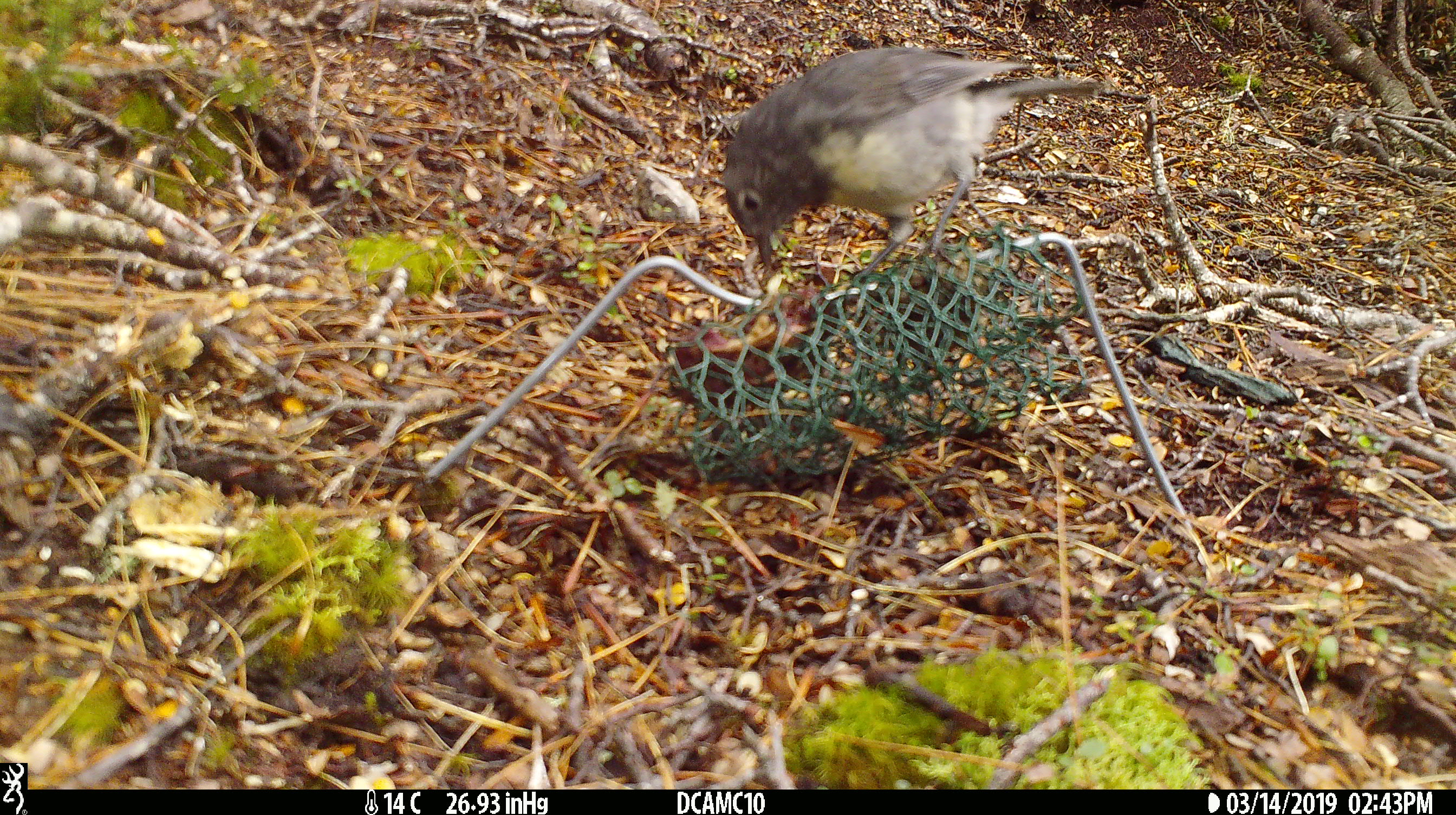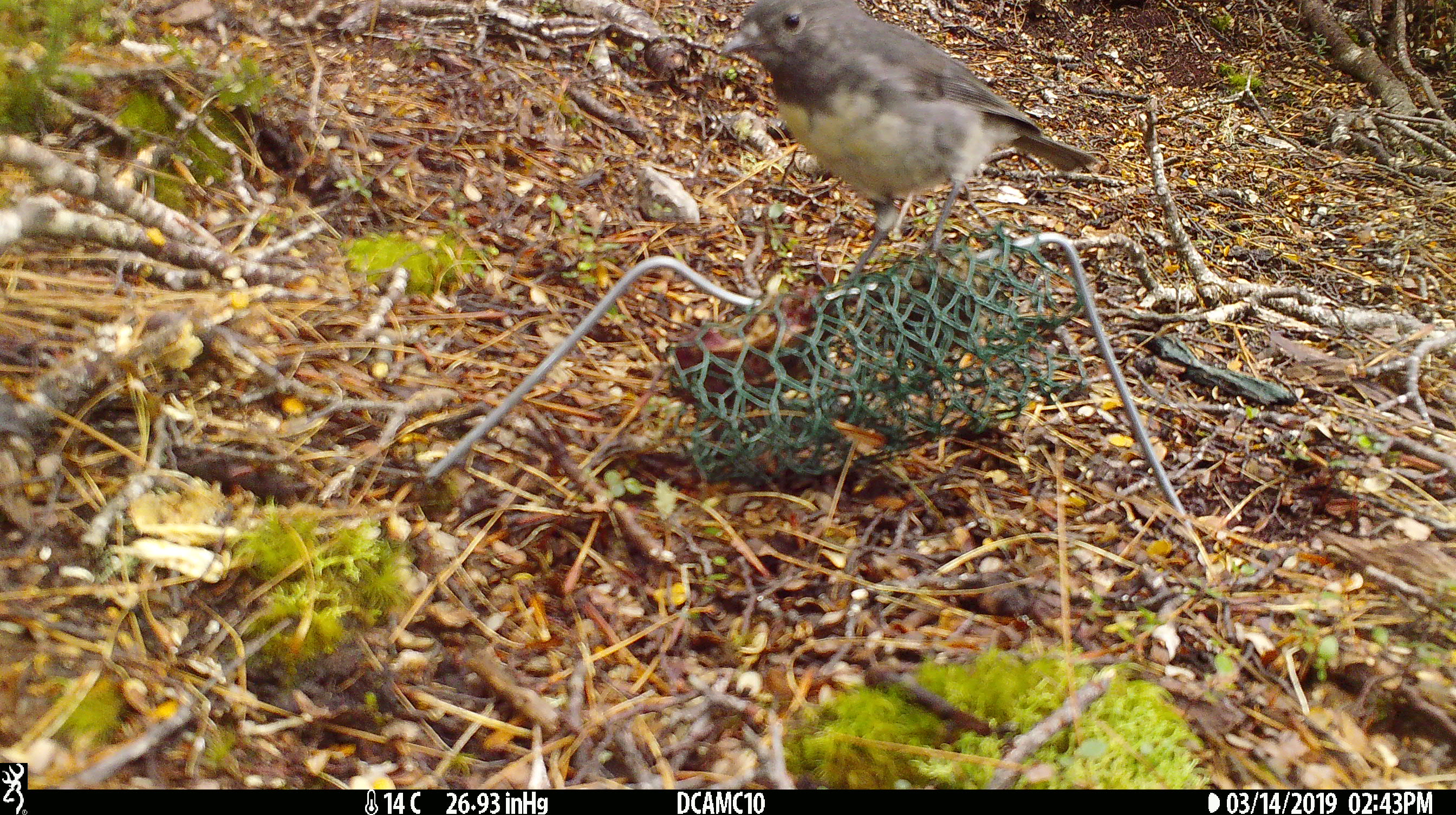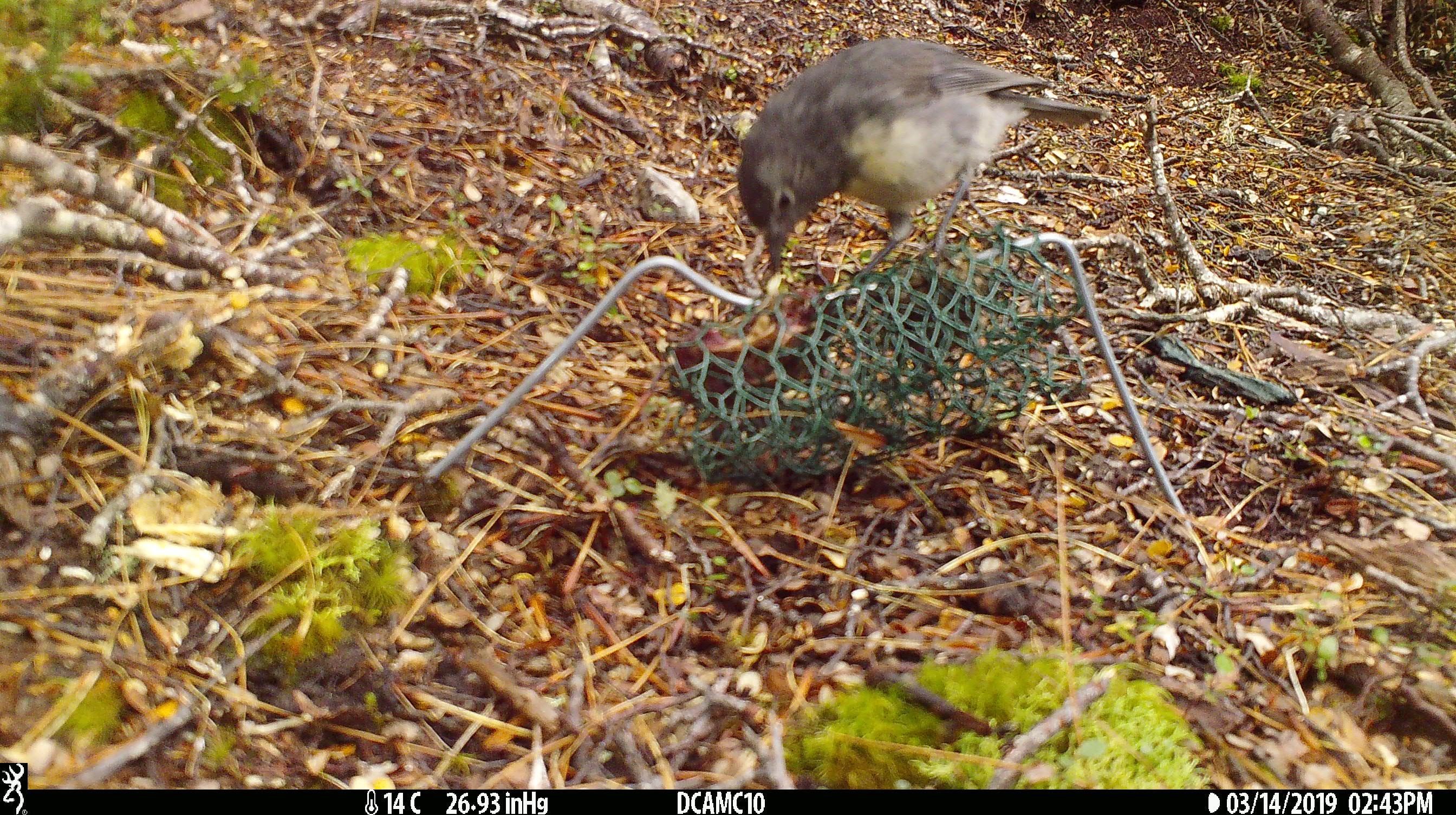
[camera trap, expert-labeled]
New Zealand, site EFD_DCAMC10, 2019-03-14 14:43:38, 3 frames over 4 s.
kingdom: Animalia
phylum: Chordata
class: Aves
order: Passeriformes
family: Petroicidae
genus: Petroica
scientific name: Petroica australis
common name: new zealand robin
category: robin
Robin (new zealand robin) (Petroica australis).